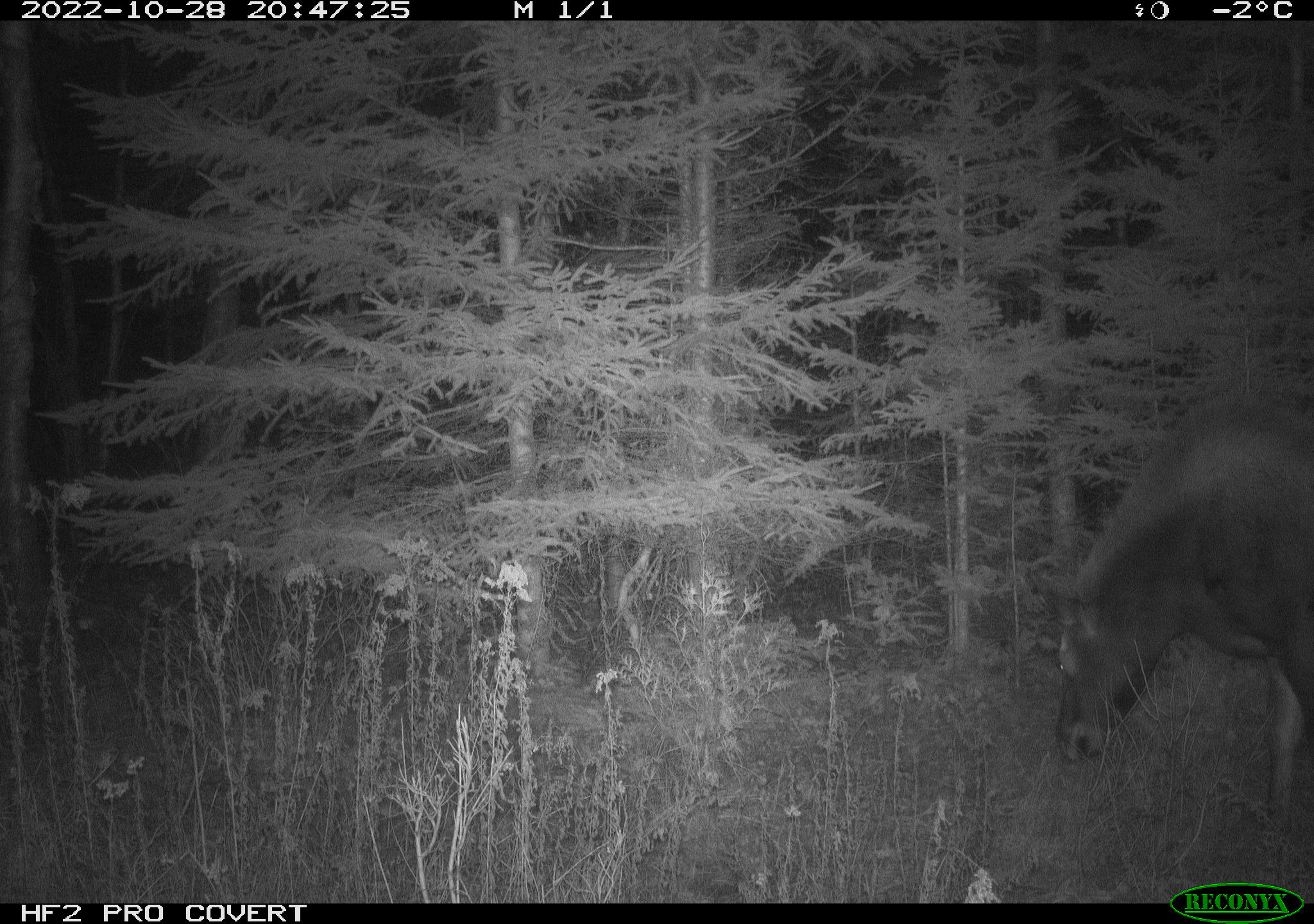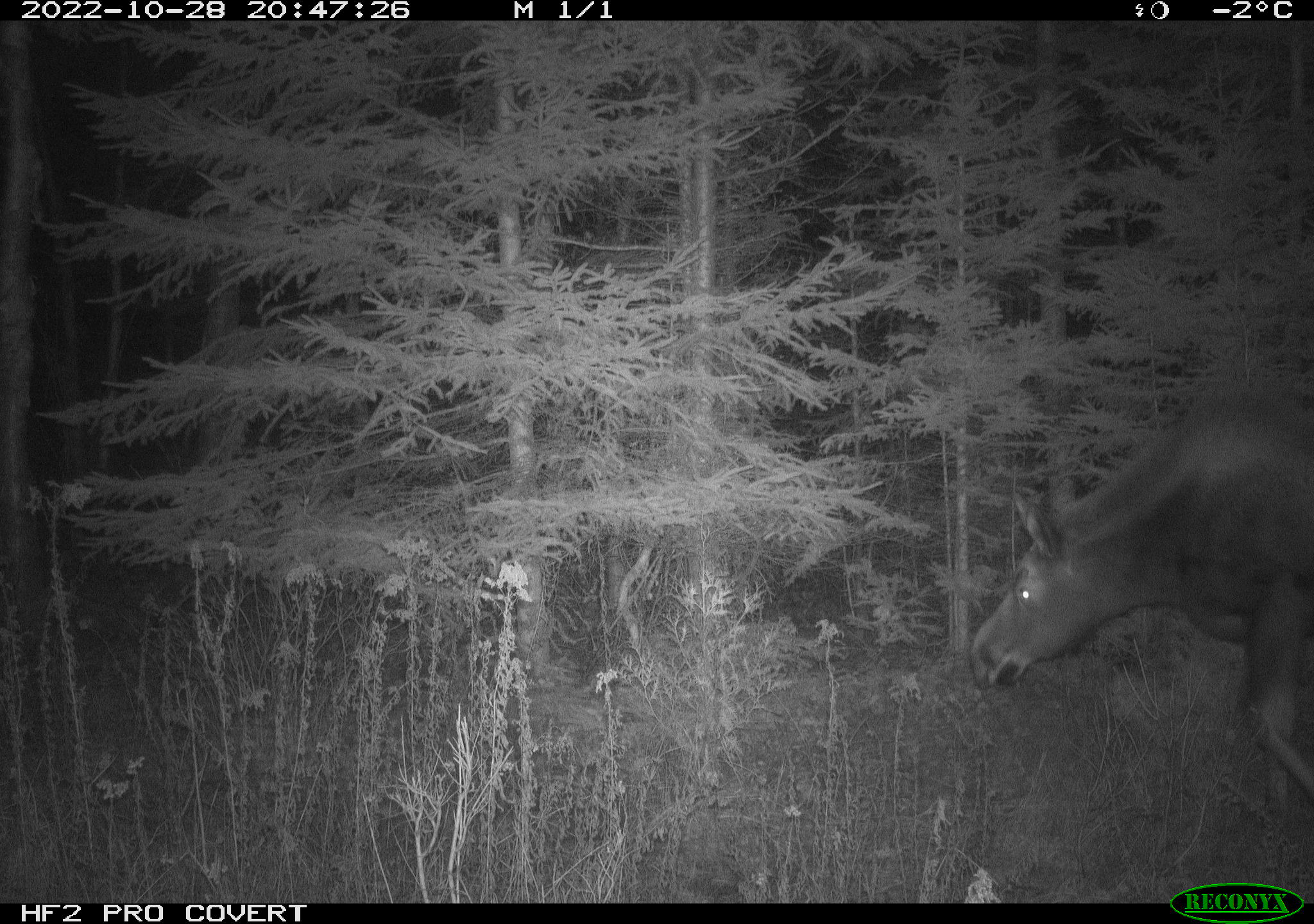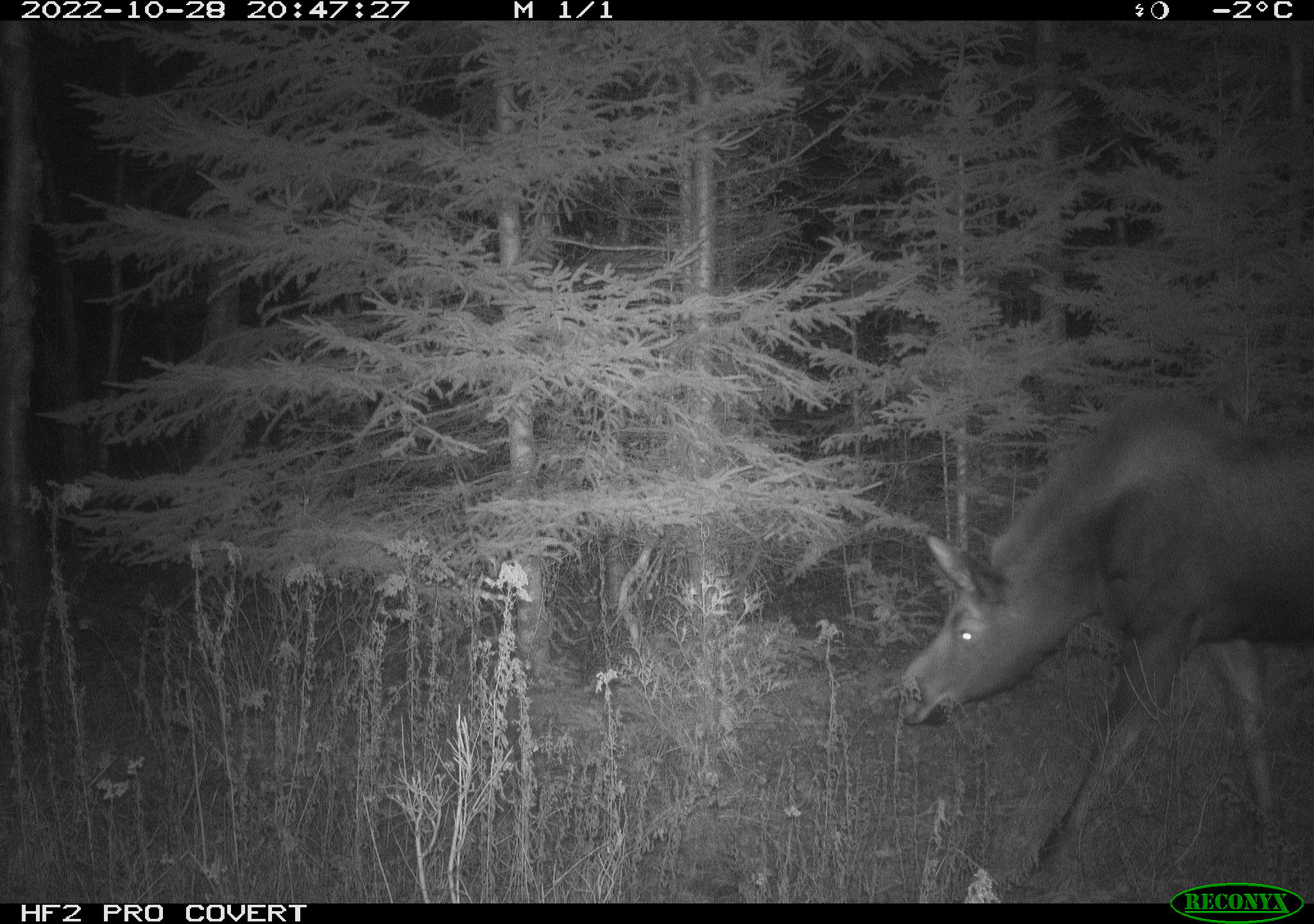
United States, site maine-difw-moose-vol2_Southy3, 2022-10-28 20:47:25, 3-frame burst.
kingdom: Animalia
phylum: Chordata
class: Mammalia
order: Artiodactyla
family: Cervidae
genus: Alces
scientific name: Alces alces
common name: moose